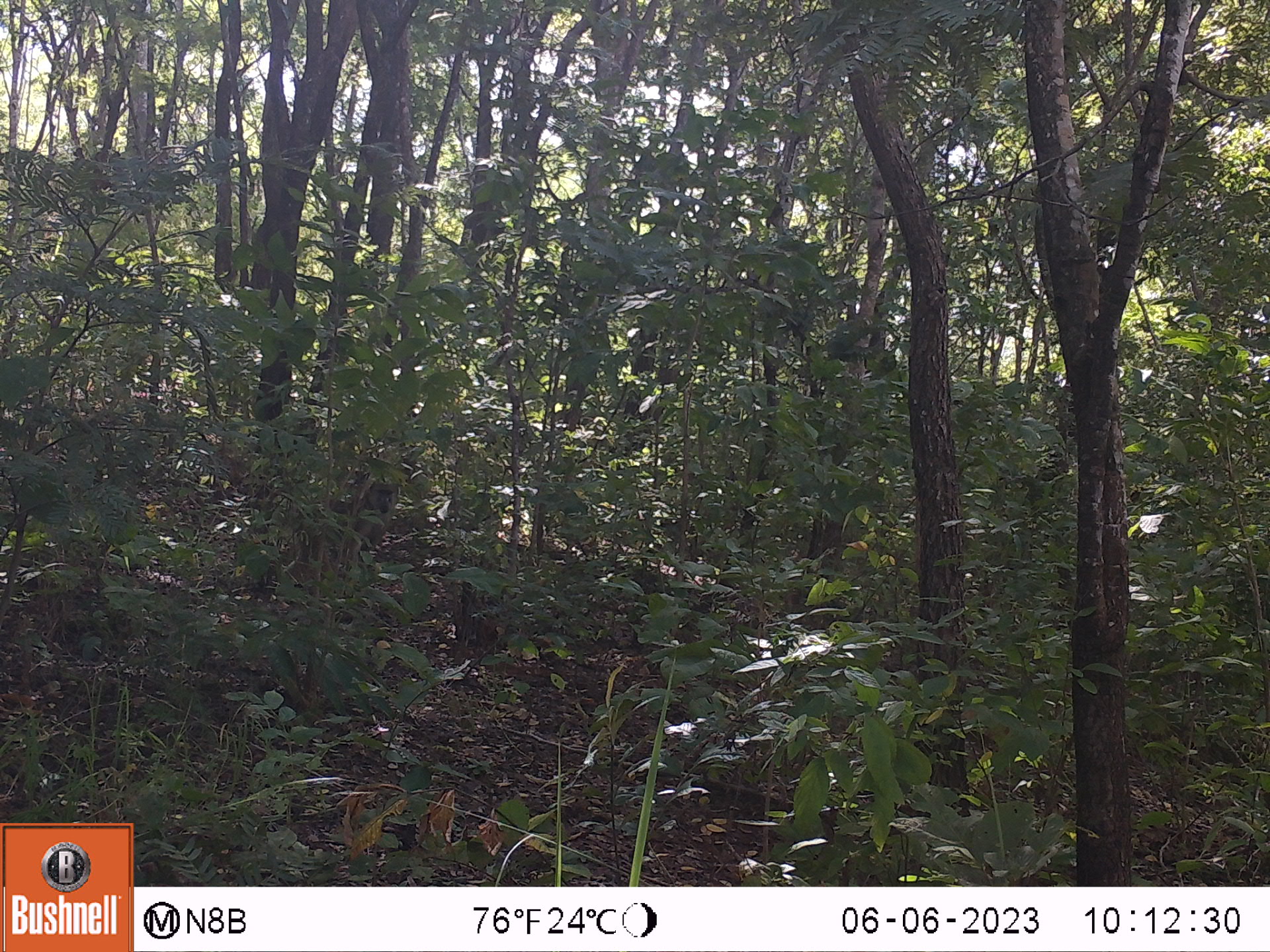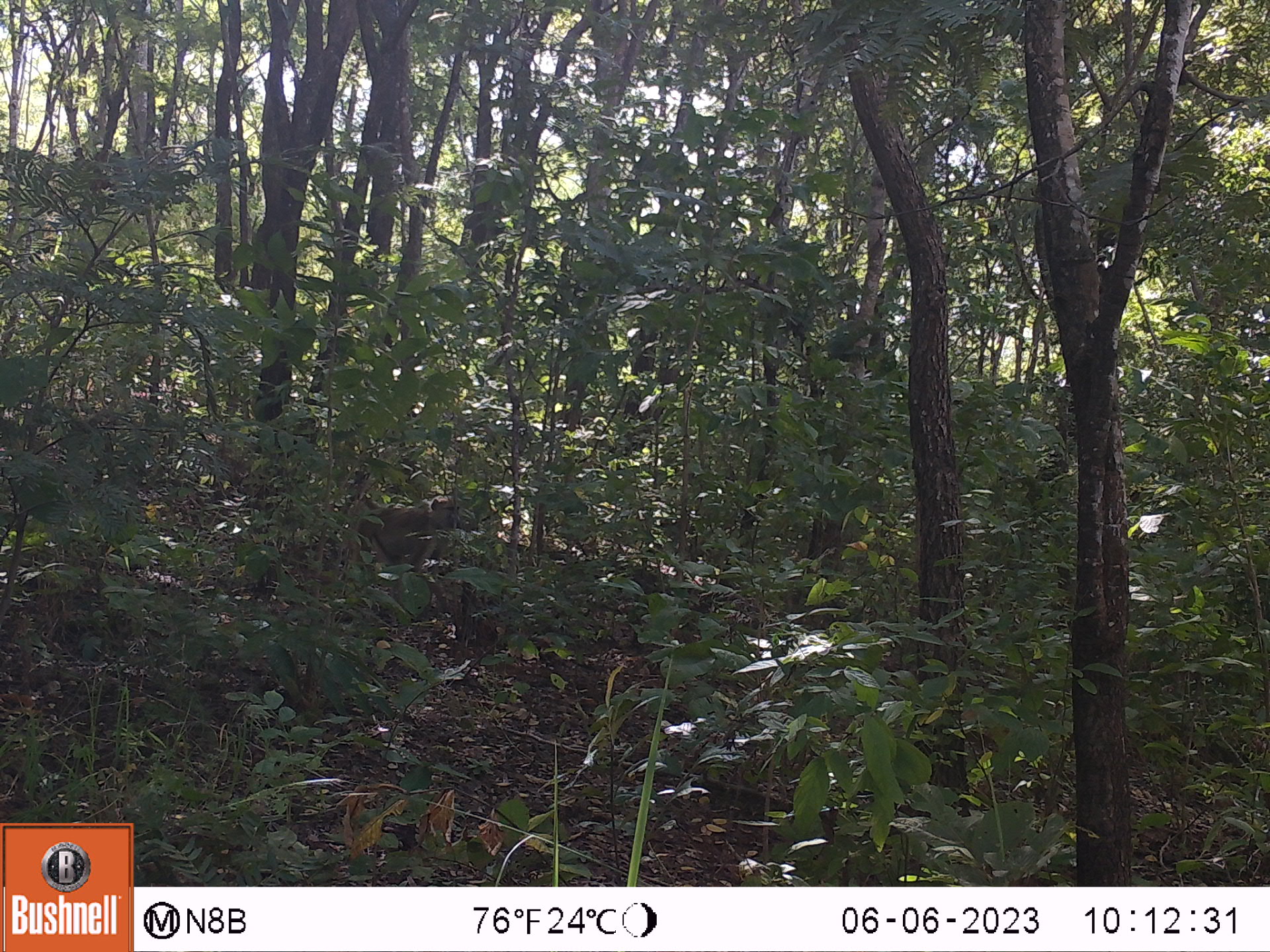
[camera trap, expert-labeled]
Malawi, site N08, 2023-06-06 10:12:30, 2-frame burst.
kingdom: Animalia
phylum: Chordata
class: Mammalia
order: Primates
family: Cercopithecidae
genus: Papio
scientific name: Papio cynocephalus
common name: yellow baboon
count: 1